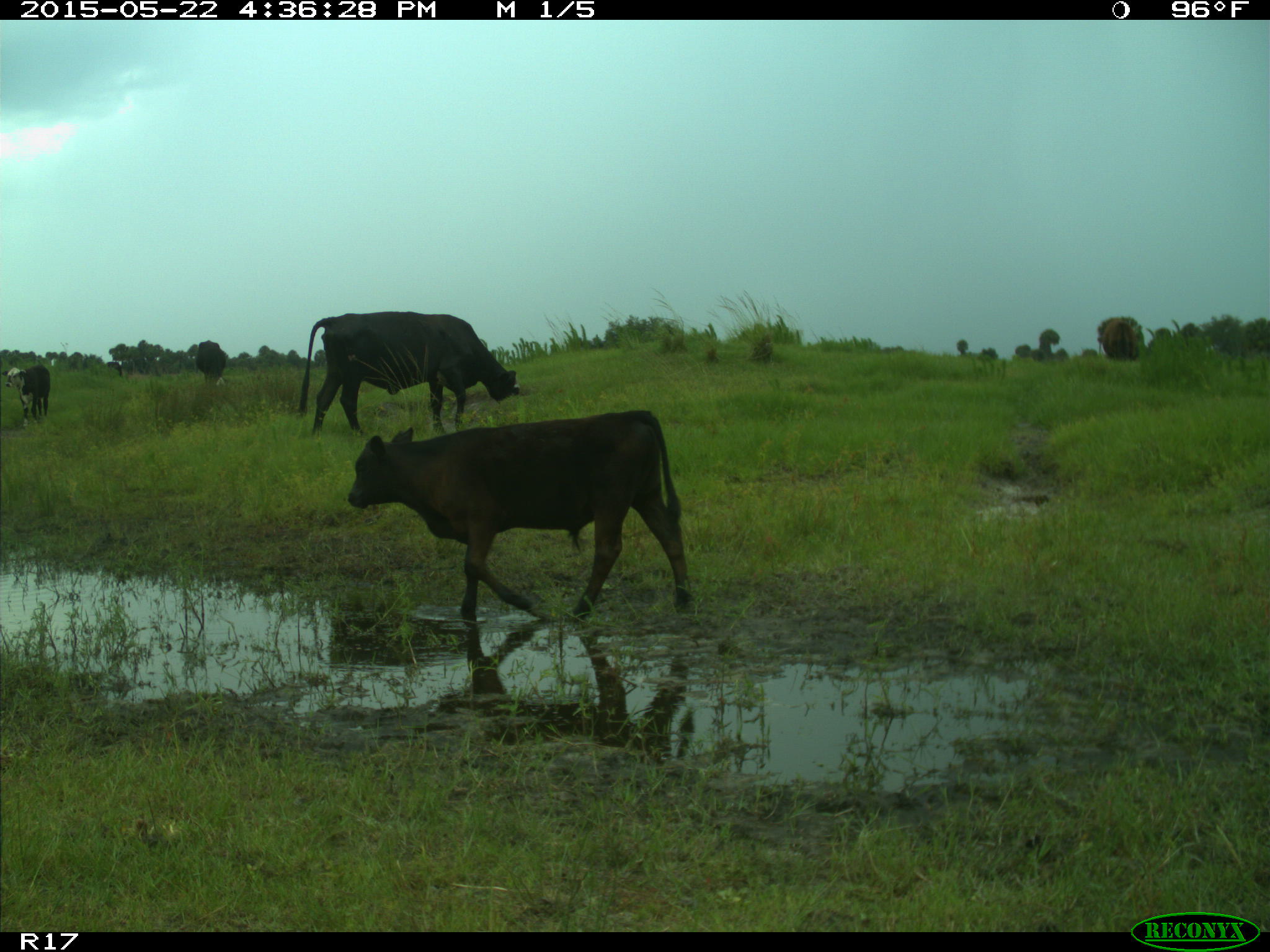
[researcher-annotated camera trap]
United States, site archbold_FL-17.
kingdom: Animalia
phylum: Chordata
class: Mammalia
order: Artiodactyla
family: Bovidae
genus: Bos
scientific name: Bos taurus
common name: domestic cow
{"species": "Bos taurus (domestic cow)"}